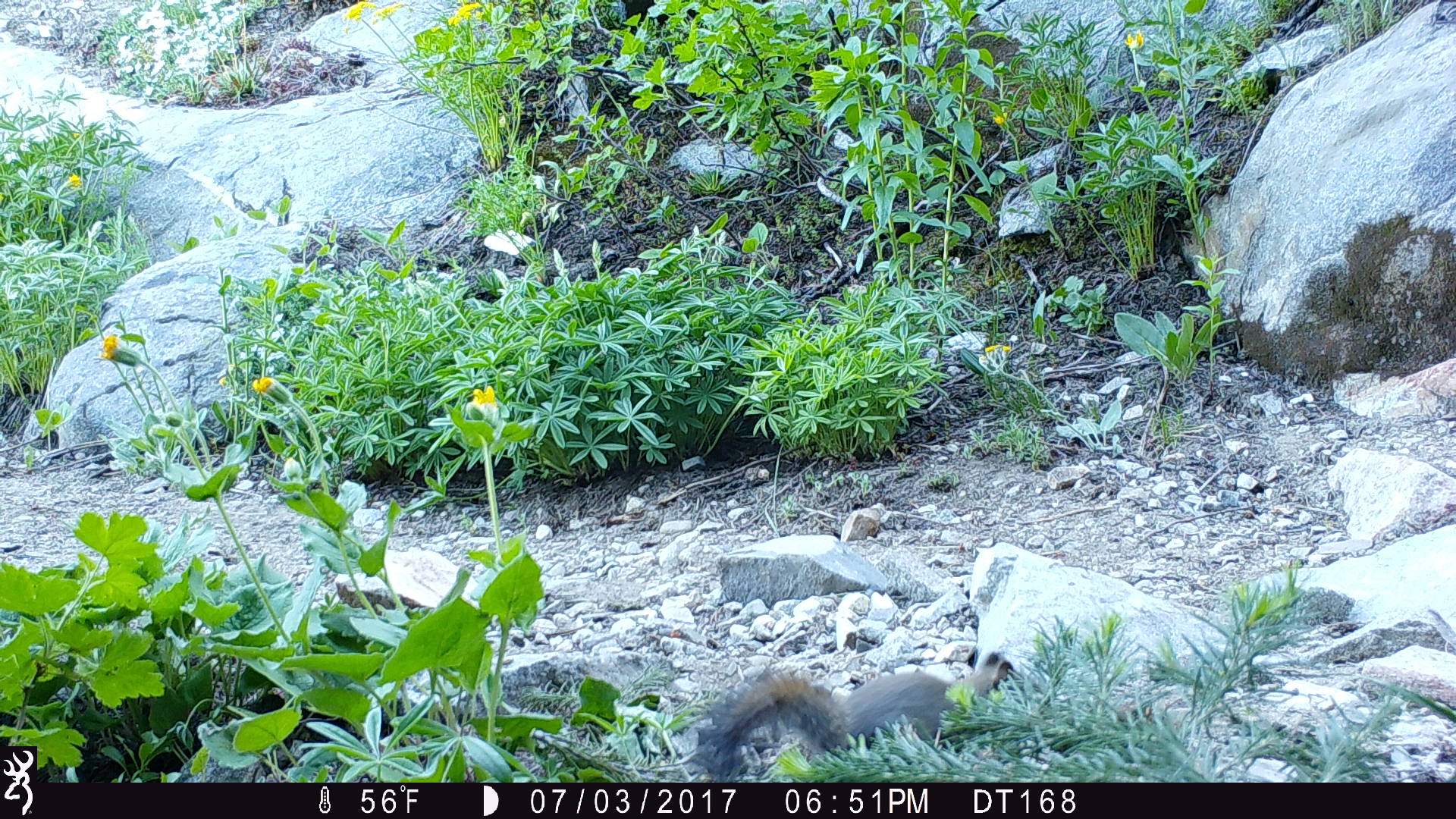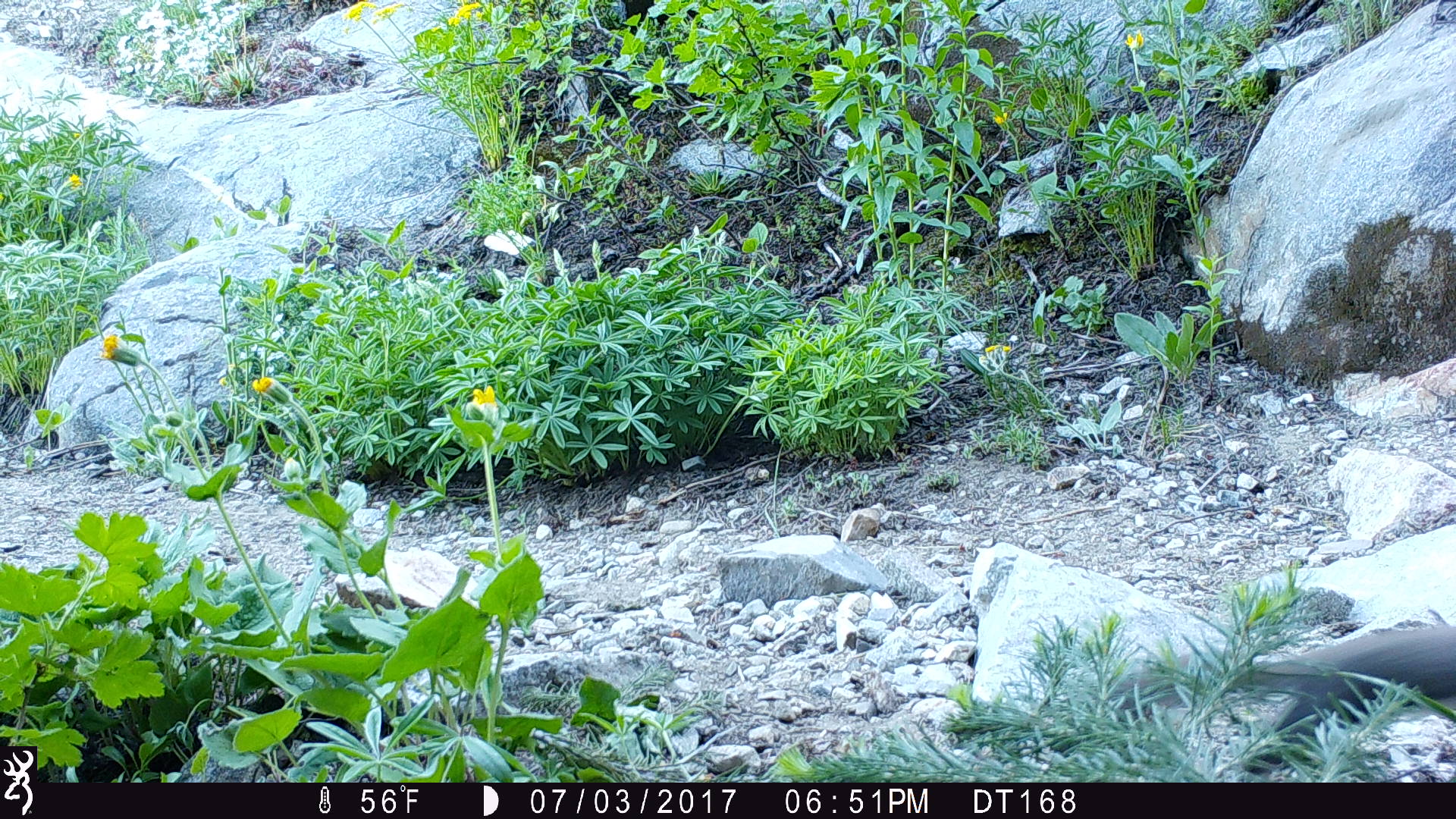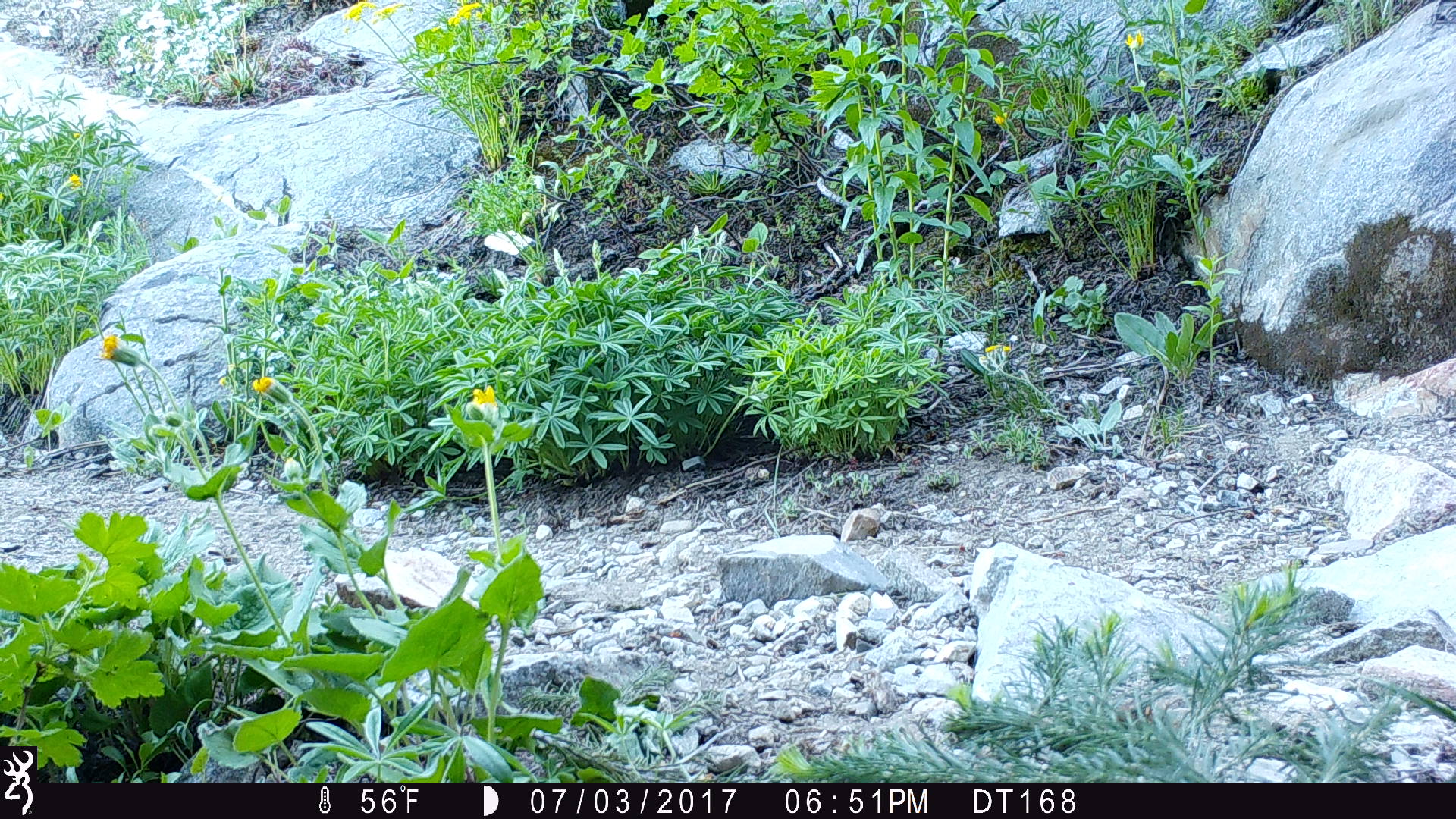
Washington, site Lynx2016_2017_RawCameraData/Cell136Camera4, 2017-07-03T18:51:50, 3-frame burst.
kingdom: Animalia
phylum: Chordata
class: Mammalia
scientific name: Mammalia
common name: small mammal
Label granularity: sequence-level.